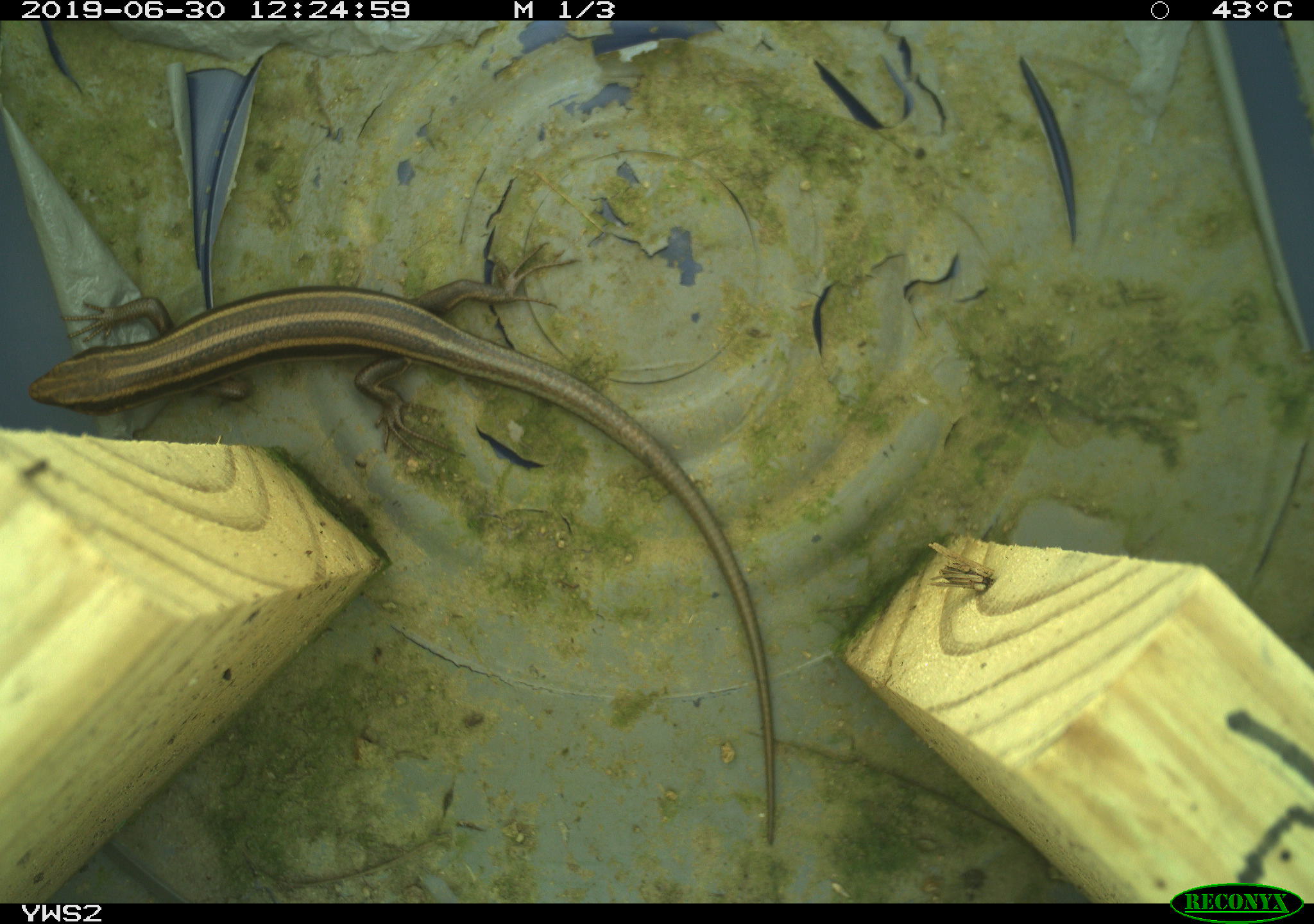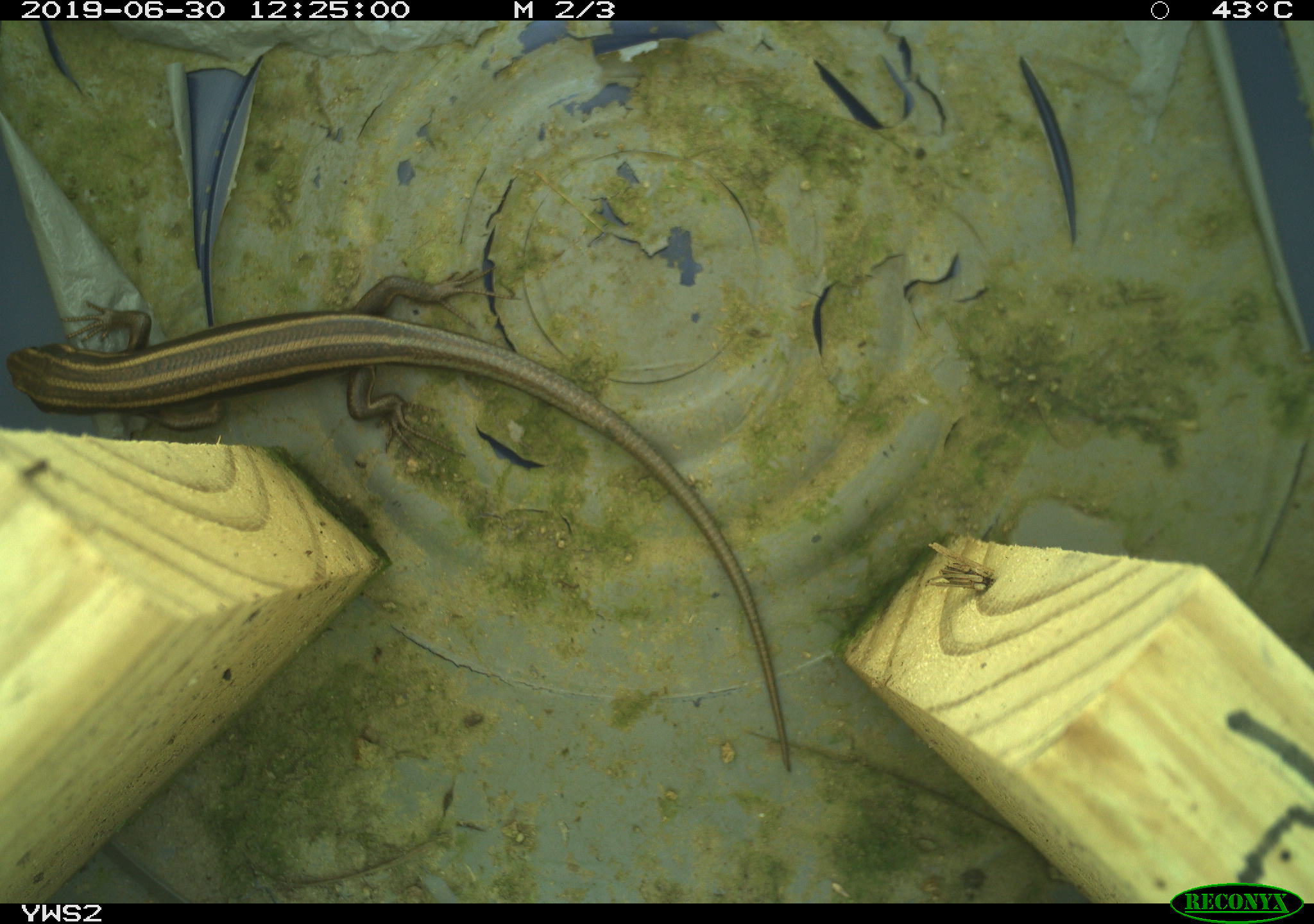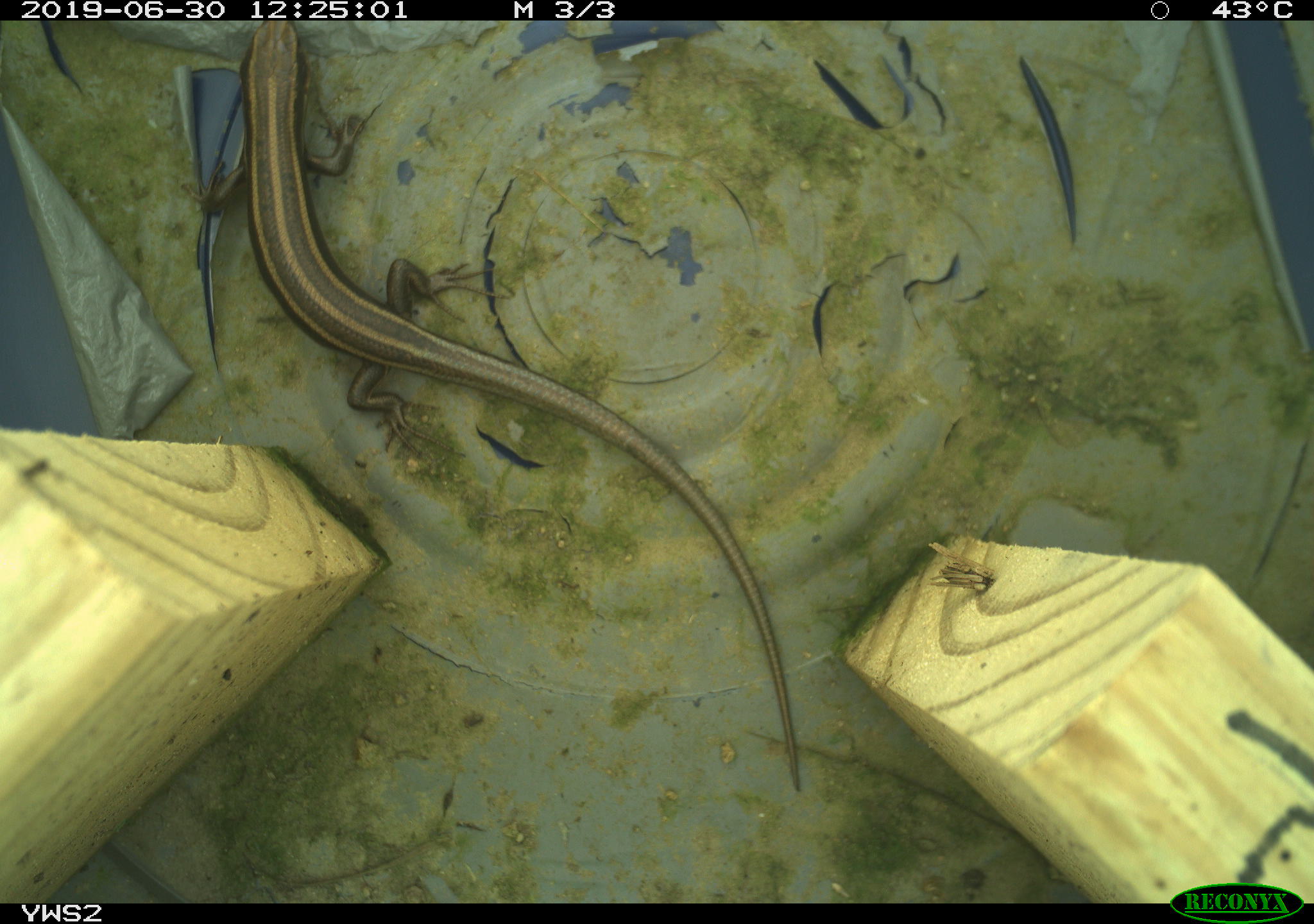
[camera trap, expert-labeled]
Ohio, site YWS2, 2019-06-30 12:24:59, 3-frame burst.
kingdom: Animalia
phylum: Chordata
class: Reptilia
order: Squamata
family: Scincidae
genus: Plestiodon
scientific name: Plestiodon fasciatus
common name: common five-lined skink